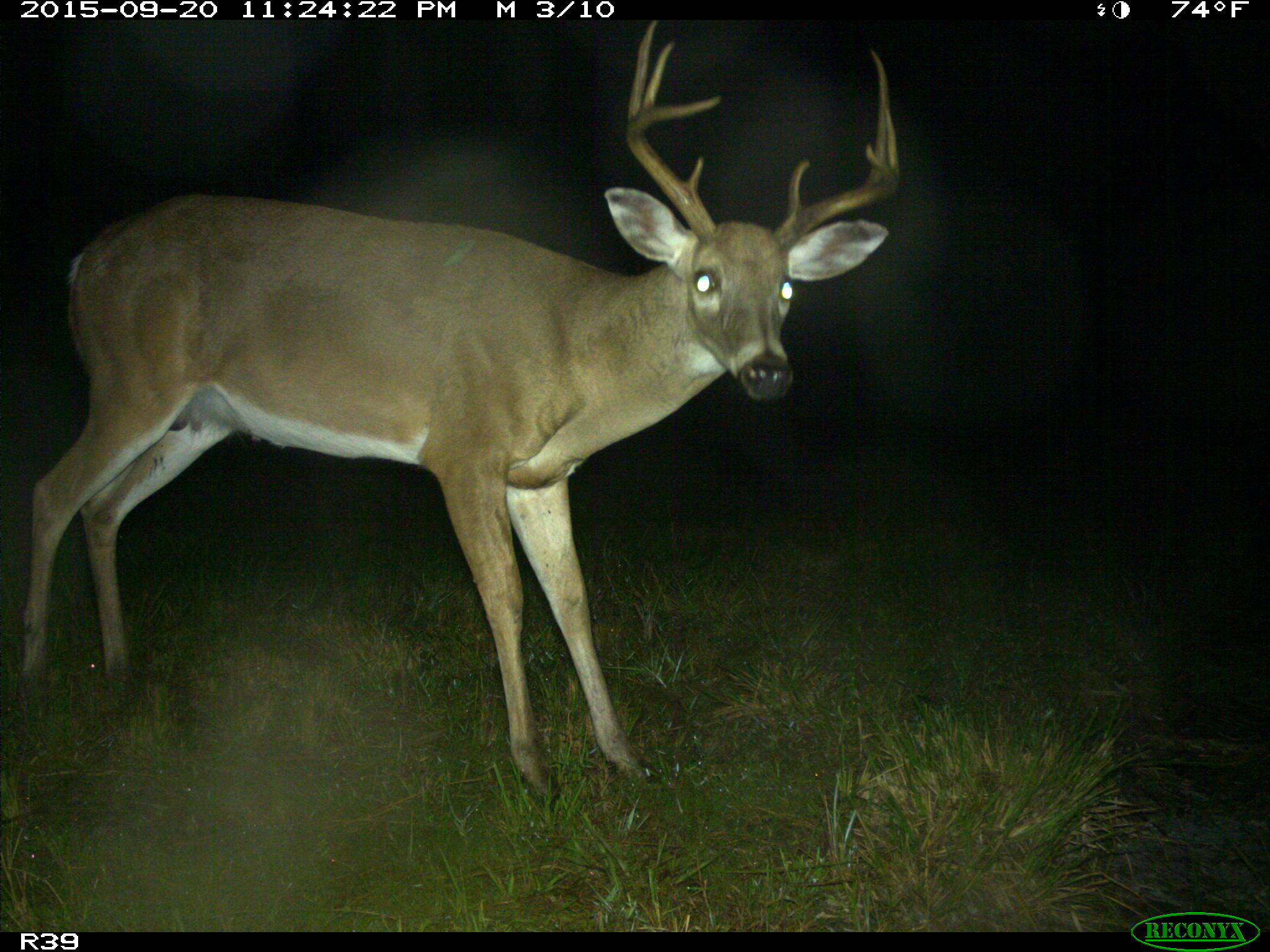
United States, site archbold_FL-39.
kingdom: Animalia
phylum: Chordata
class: Mammalia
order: Artiodactyla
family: Cervidae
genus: Odocoileus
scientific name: Odocoileus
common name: deer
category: unidentified deer